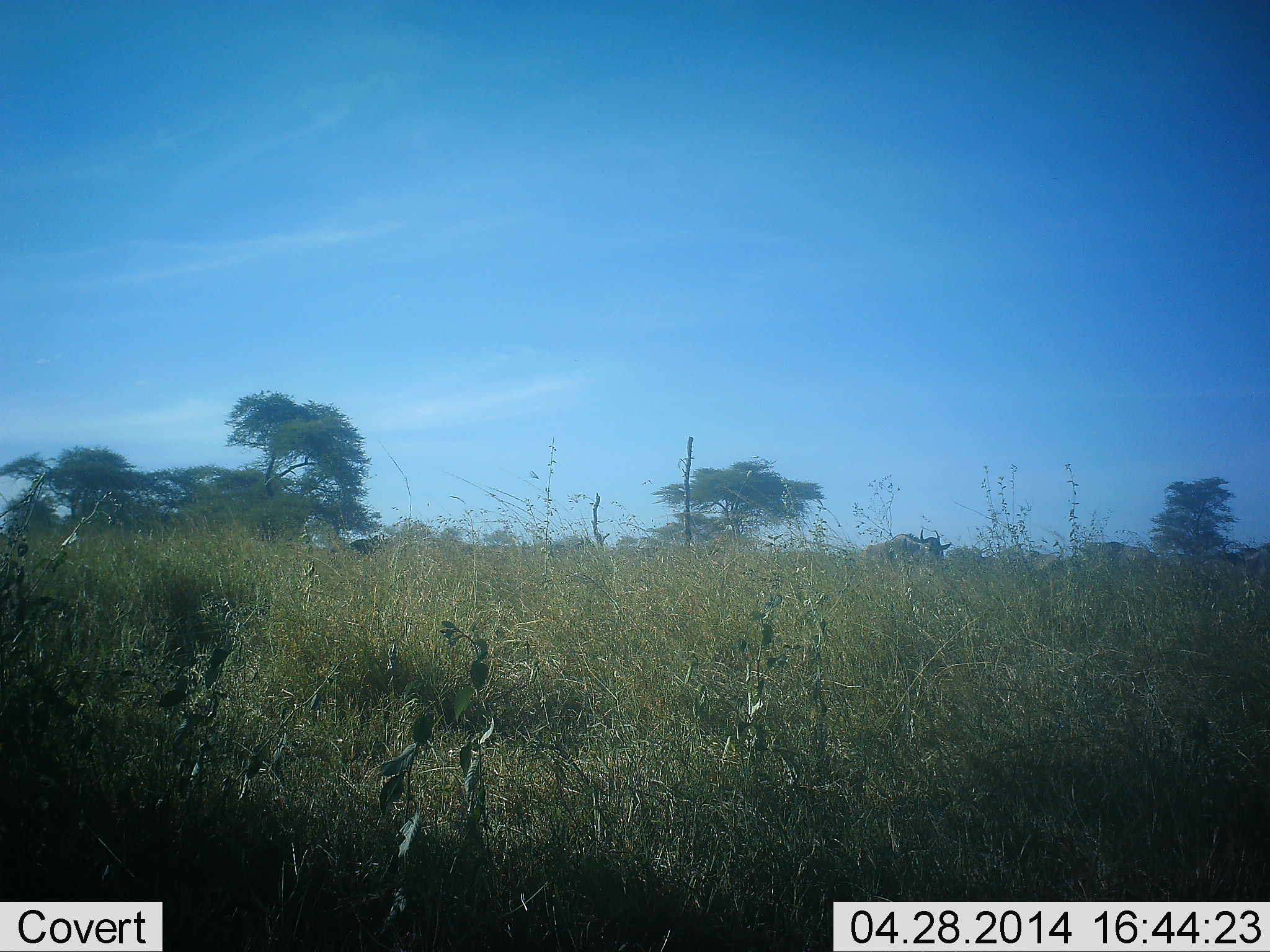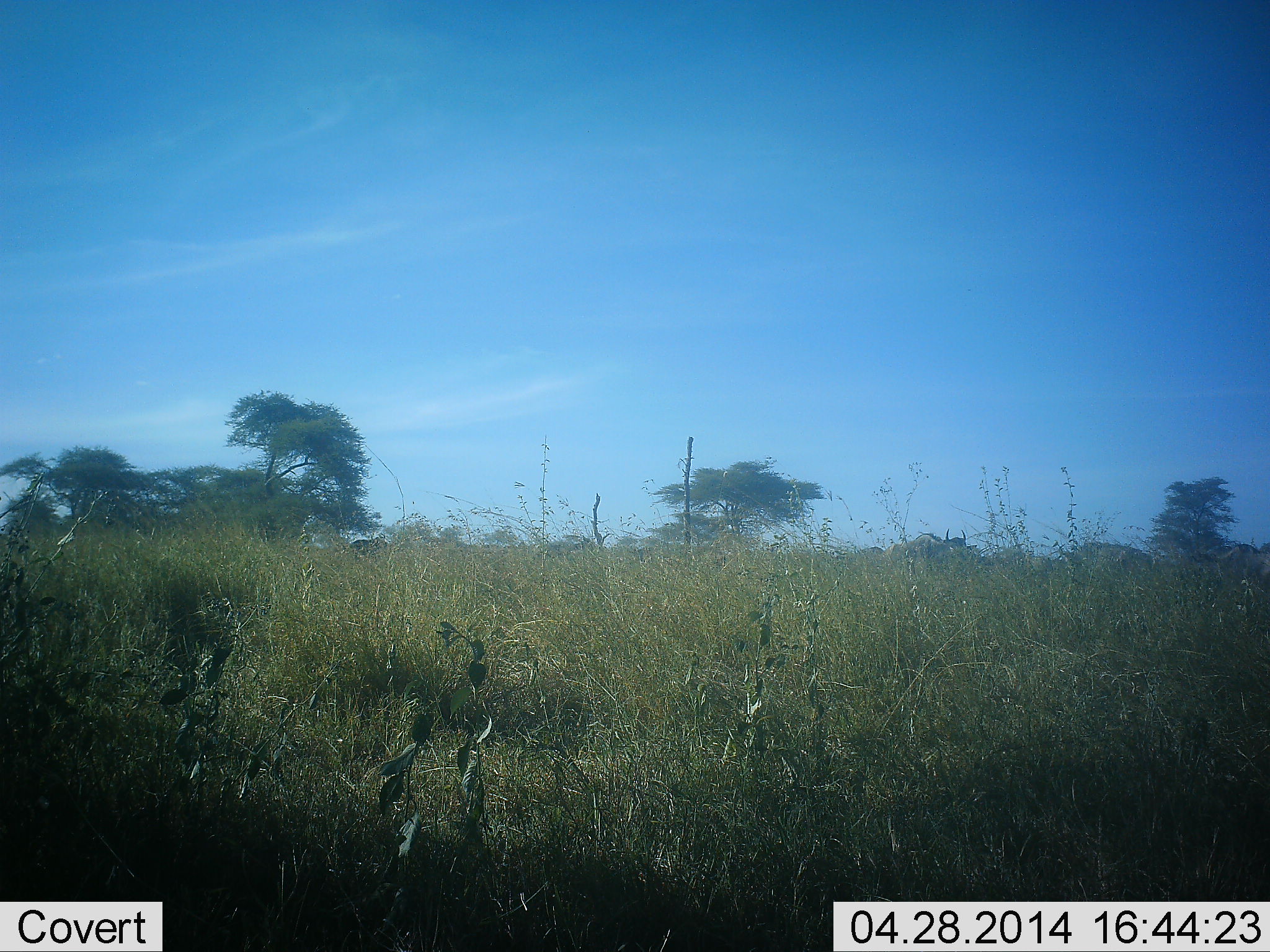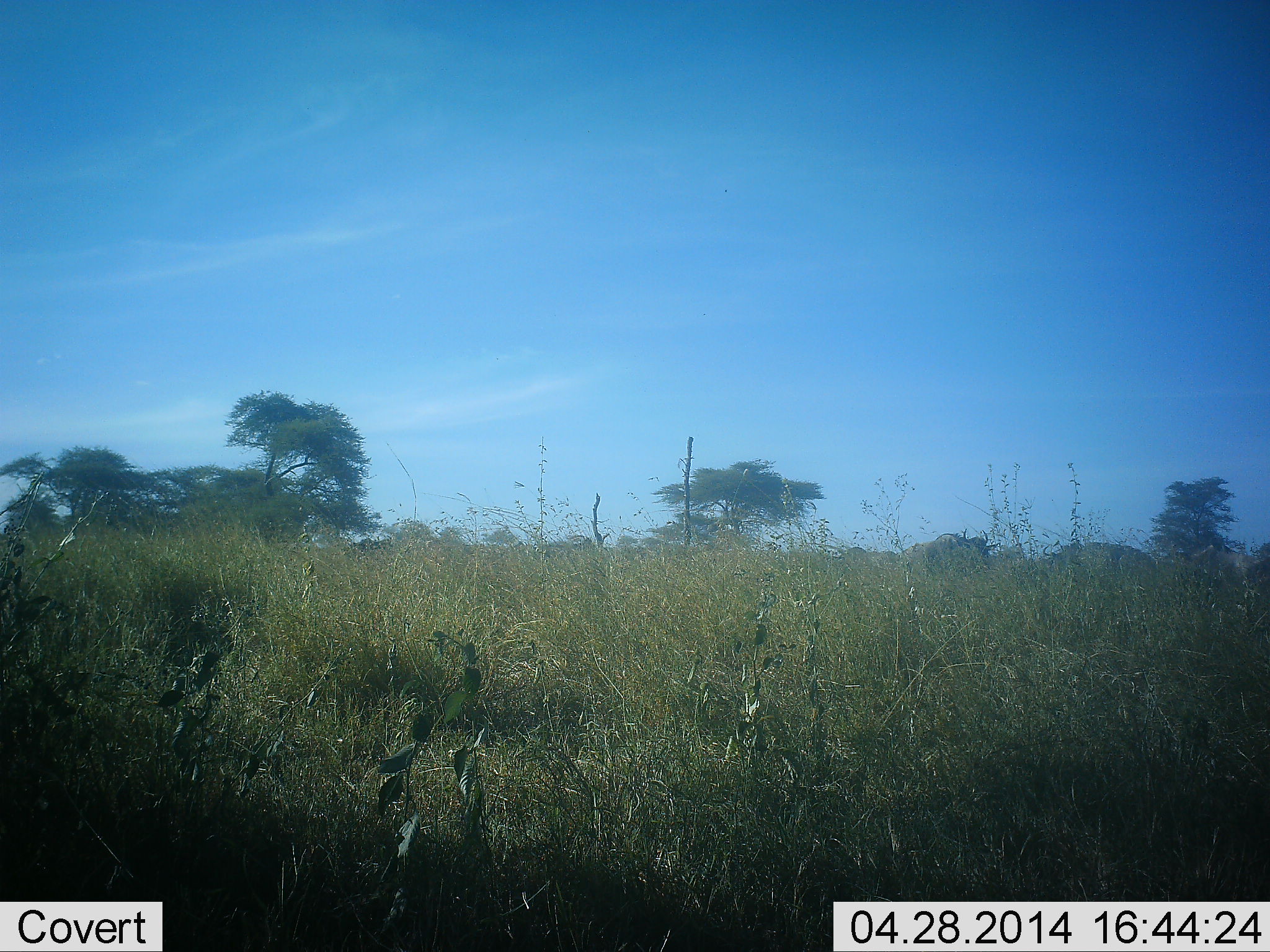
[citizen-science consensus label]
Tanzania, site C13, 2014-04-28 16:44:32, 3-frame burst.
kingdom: Animalia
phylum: Chordata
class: Mammalia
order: Artiodactyla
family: Bovidae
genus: Connochaetes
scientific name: Connochaetes taurinus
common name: blue wildebeest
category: wildebeest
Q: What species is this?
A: Wildebeest (blue wildebeest) (Connochaetes taurinus).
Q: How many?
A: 5.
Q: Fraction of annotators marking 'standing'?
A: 0%.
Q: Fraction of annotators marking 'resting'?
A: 0%.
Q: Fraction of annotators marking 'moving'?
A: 100%.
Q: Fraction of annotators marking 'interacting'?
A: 0%.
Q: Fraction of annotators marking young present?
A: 0%.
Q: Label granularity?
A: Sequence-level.